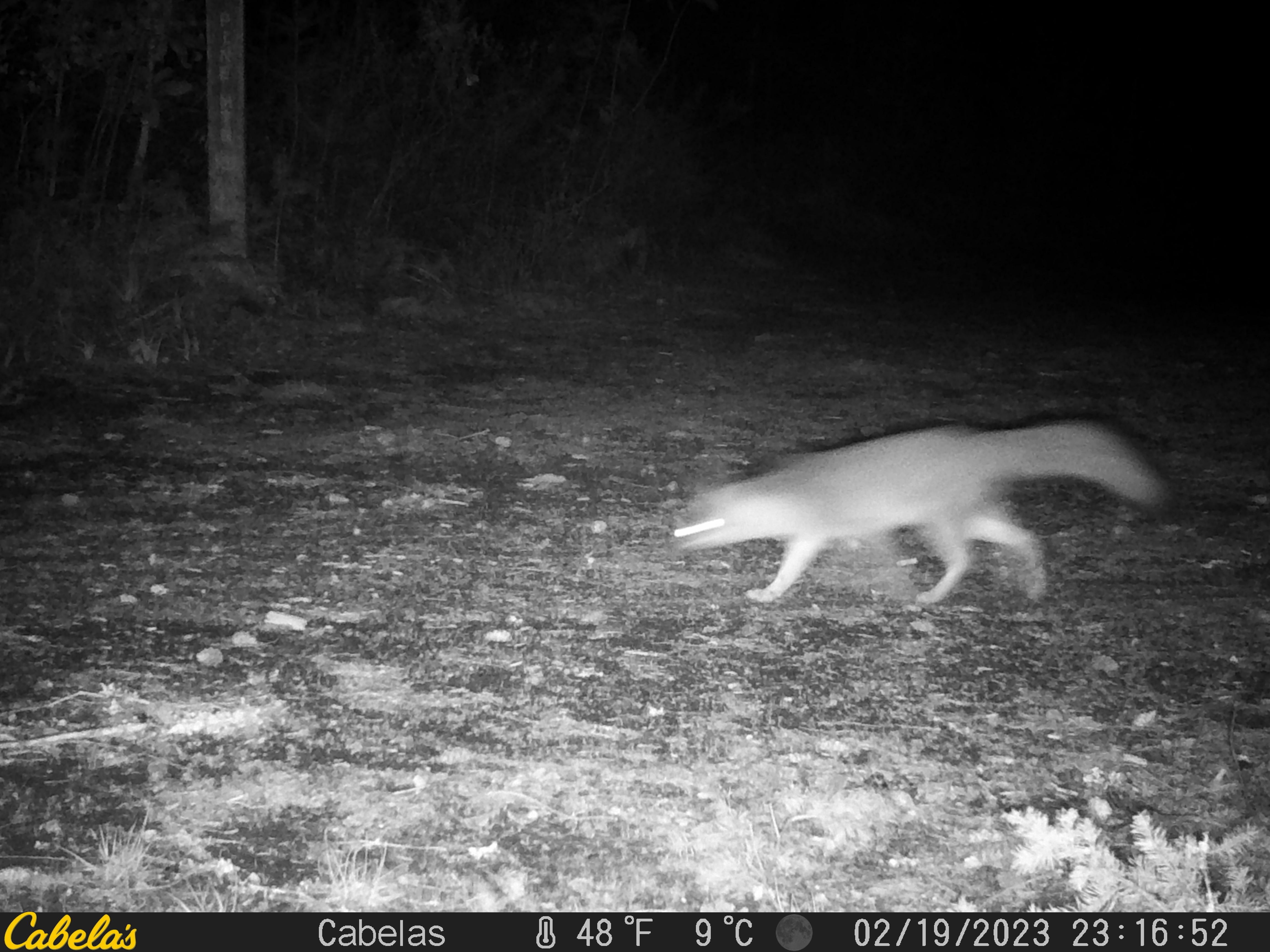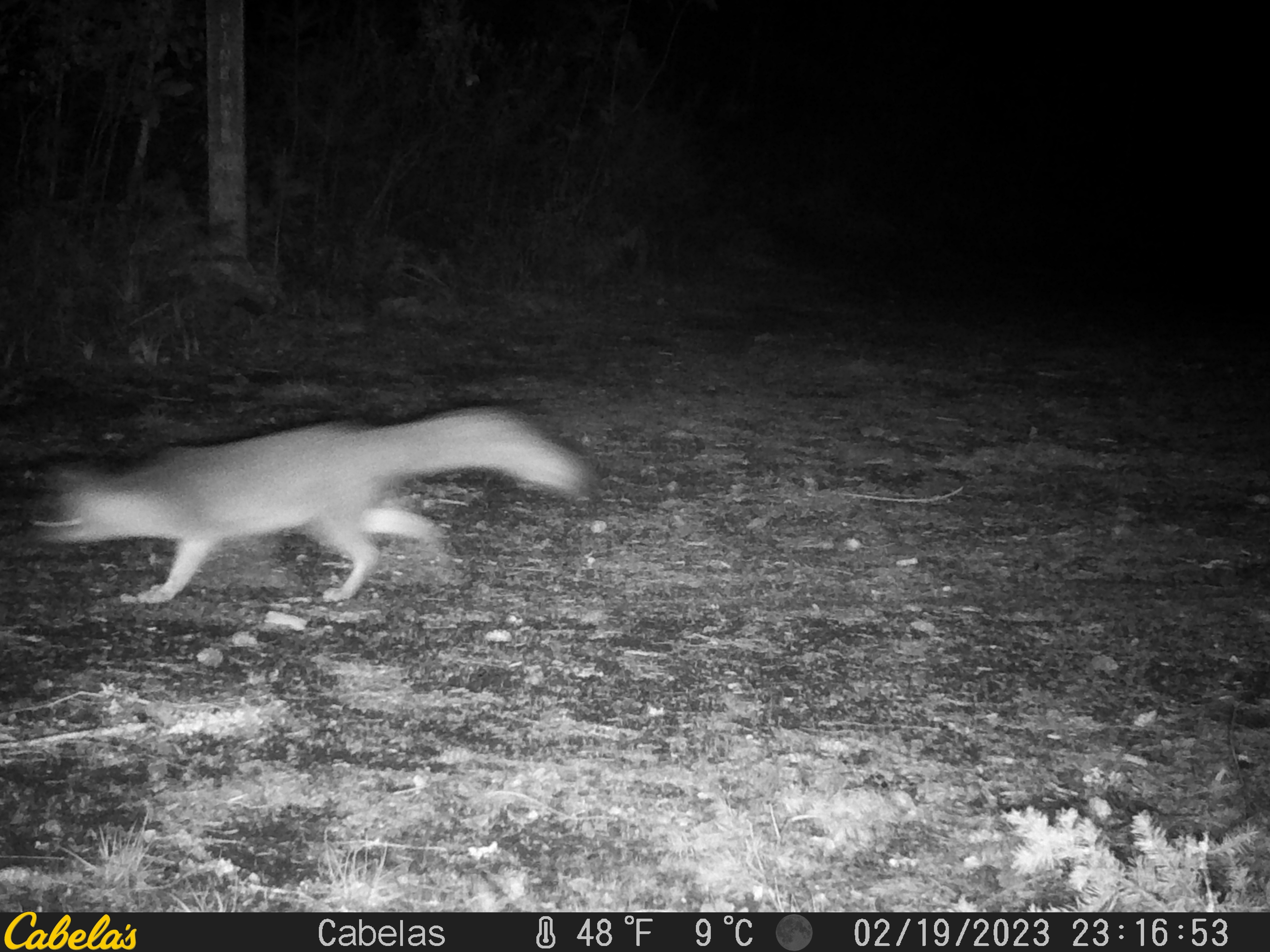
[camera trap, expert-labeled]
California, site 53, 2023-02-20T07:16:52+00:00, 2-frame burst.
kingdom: Animalia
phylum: Chordata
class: Mammalia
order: Carnivora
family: Canidae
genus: Urocyon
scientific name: Urocyon cinereoargenteus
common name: gray fox